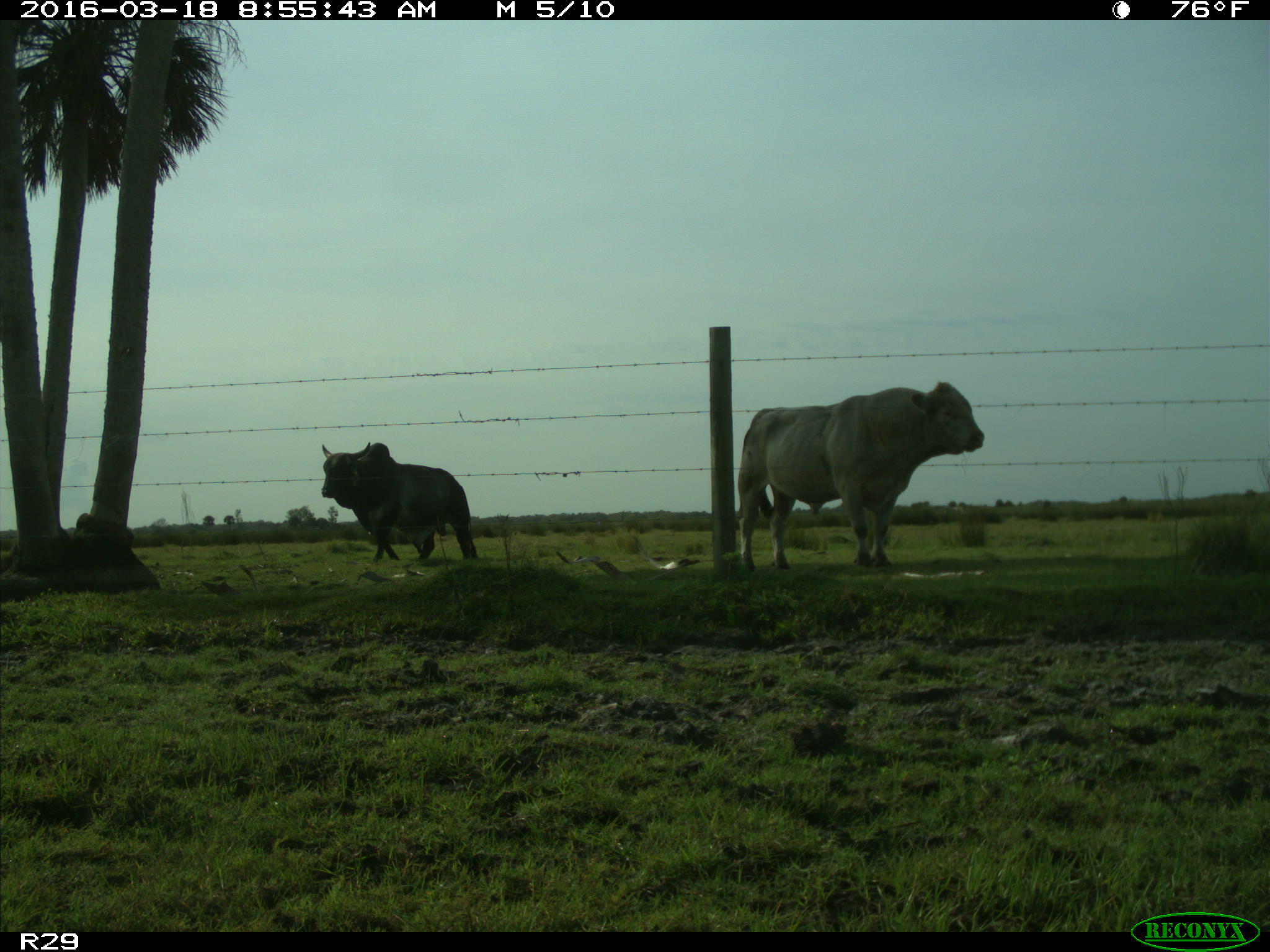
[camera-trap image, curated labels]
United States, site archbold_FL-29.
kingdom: Animalia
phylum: Chordata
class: Mammalia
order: Artiodactyla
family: Bovidae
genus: Bos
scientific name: Bos taurus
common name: domestic cow